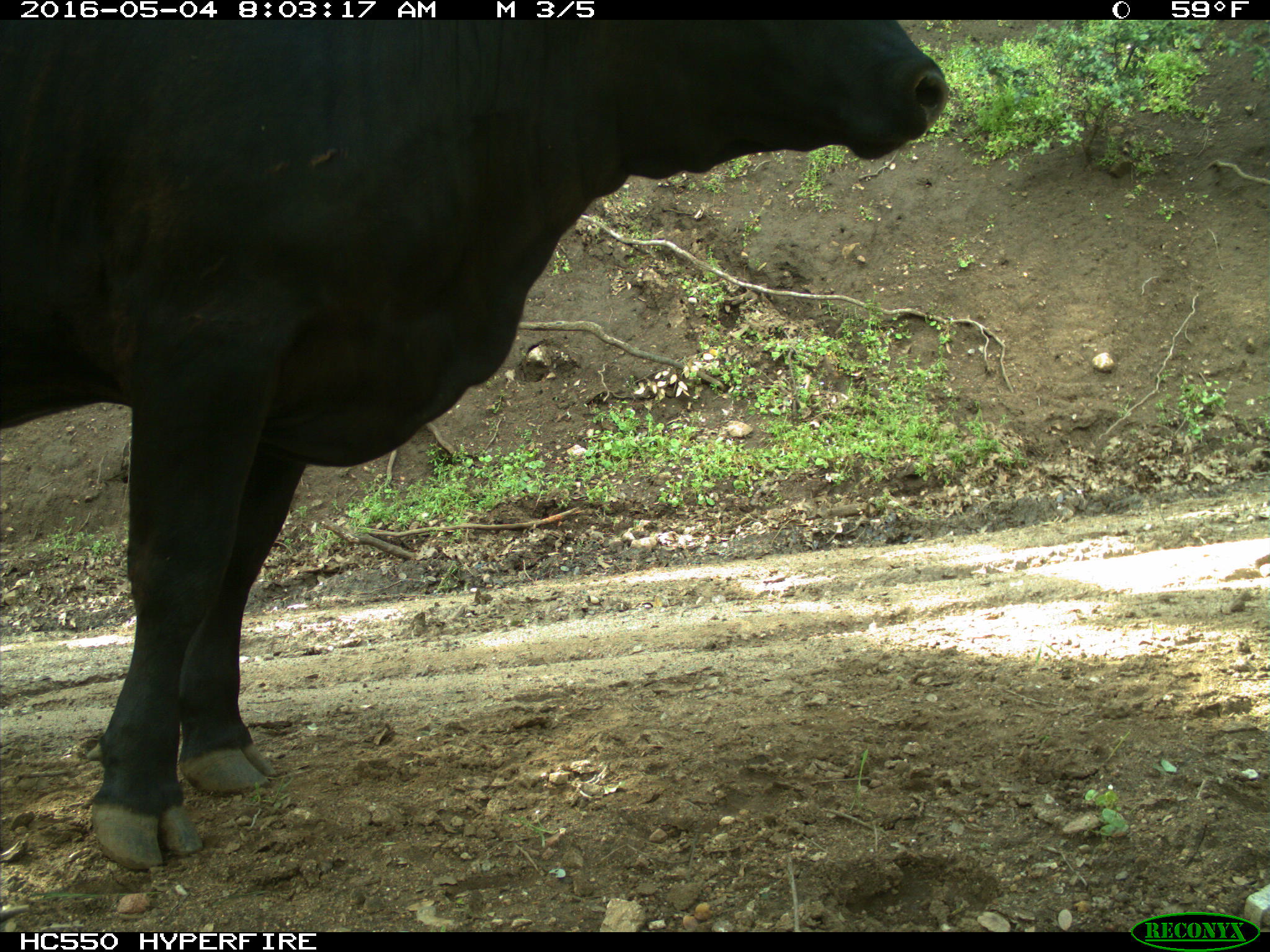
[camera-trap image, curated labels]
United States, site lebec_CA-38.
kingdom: Animalia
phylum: Chordata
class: Mammalia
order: Artiodactyla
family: Bovidae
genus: Bos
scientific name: Bos taurus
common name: domestic cow